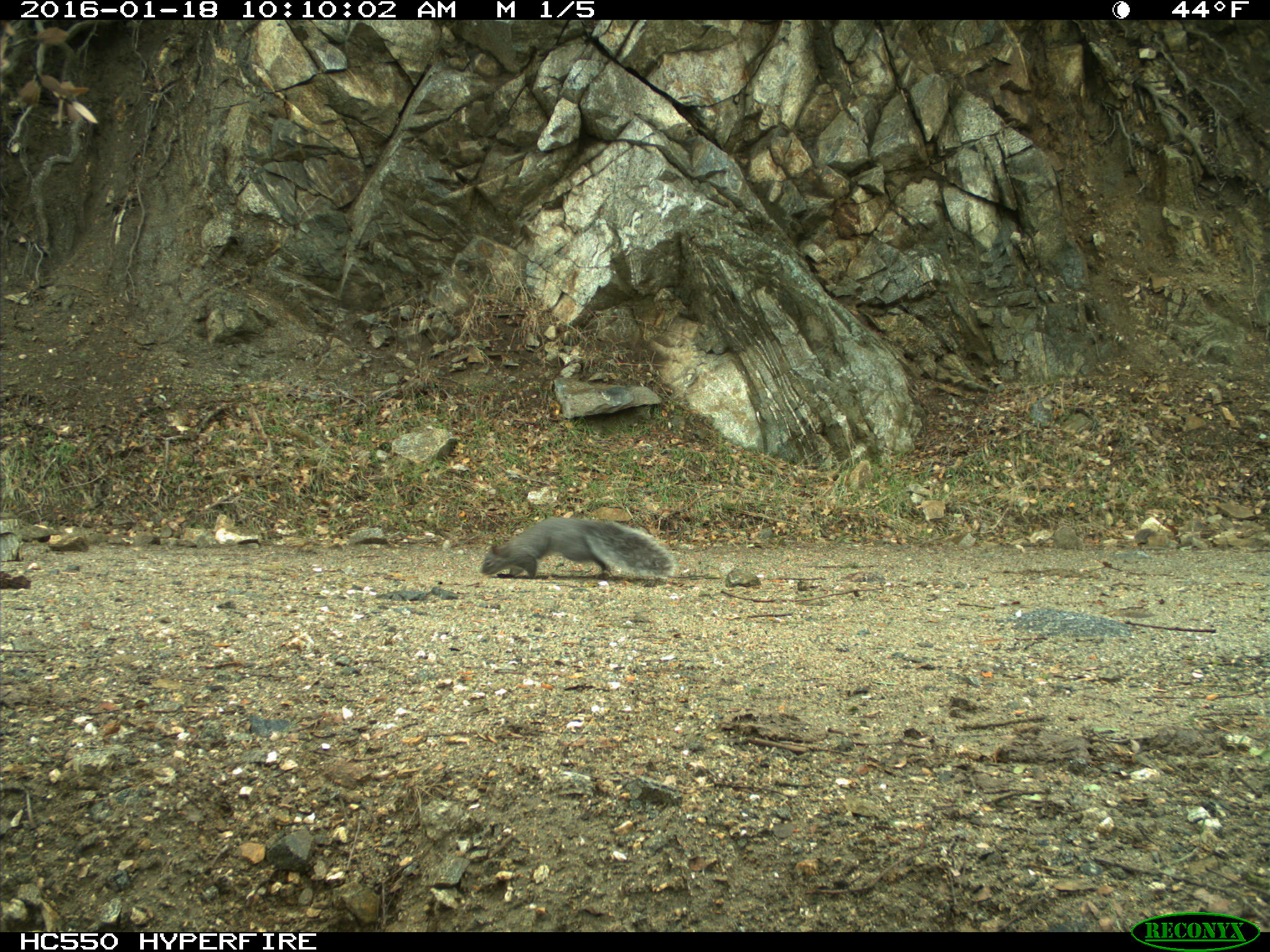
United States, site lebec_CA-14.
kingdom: Animalia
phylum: Chordata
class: Mammalia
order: Rodentia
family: Sciuridae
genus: Sciurus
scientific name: Sciurus carolinensis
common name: eastern gray squirrel